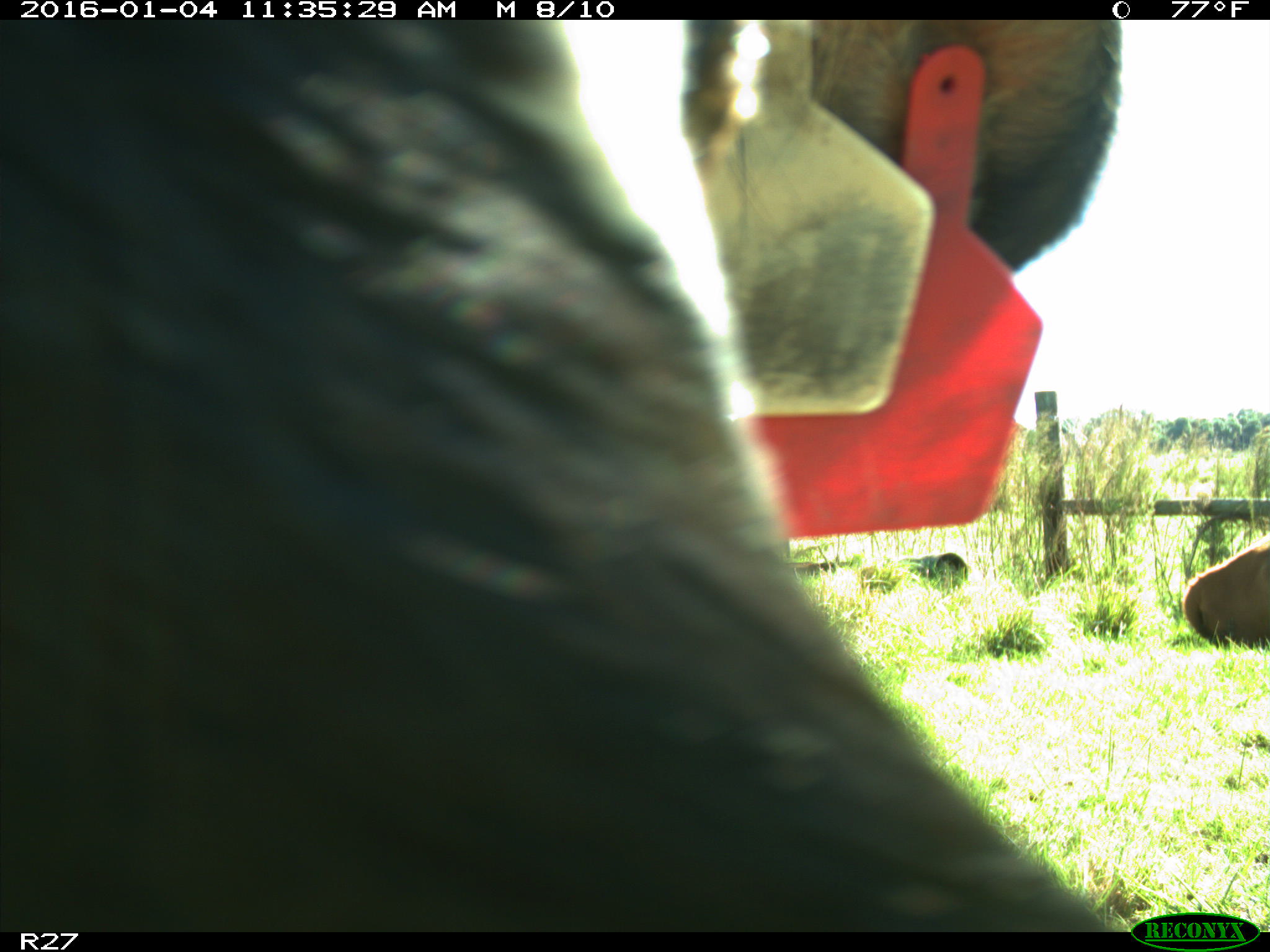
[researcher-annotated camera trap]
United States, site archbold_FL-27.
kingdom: Animalia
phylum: Chordata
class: Mammalia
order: Artiodactyla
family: Bovidae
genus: Bos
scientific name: Bos taurus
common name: domestic cow